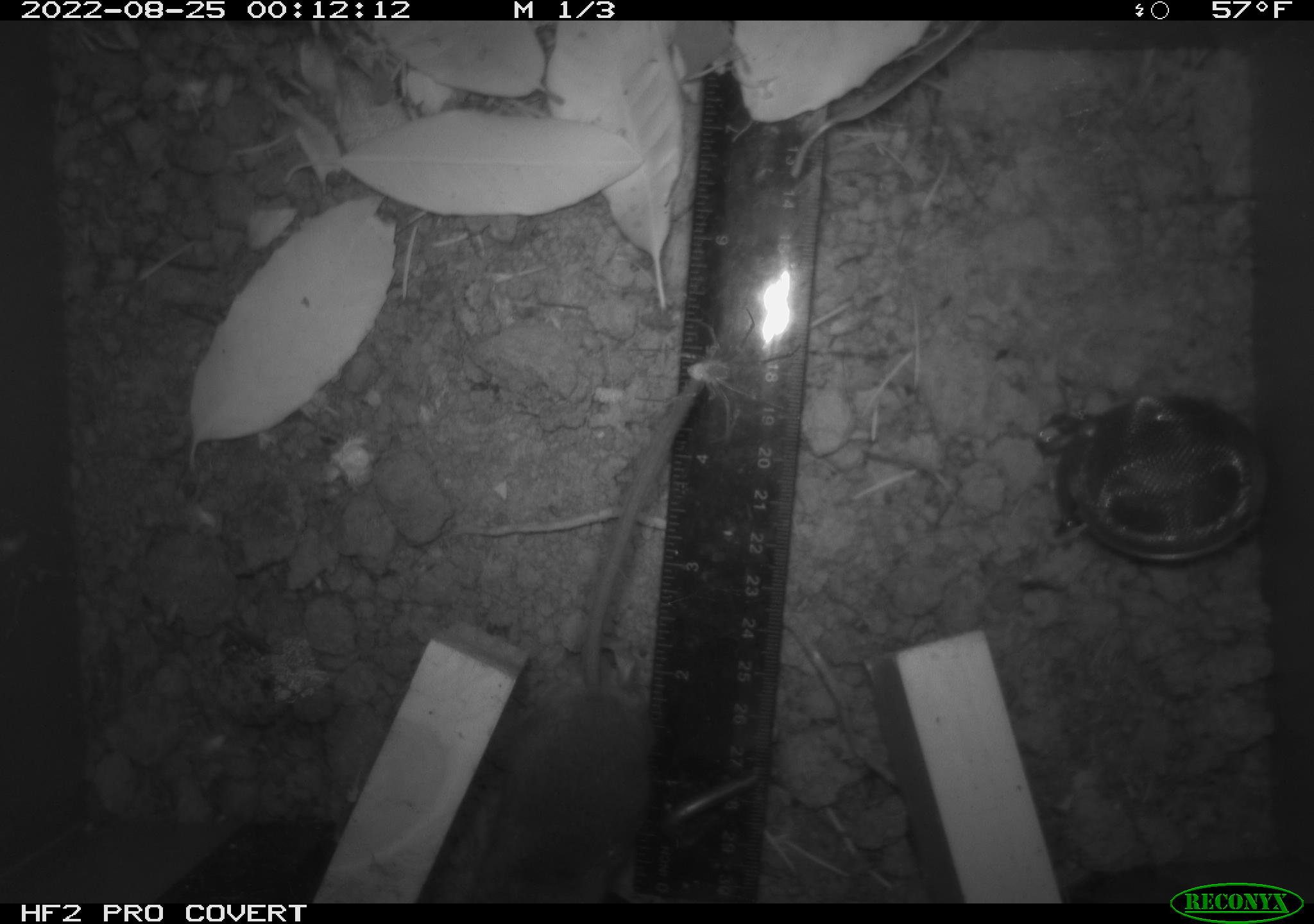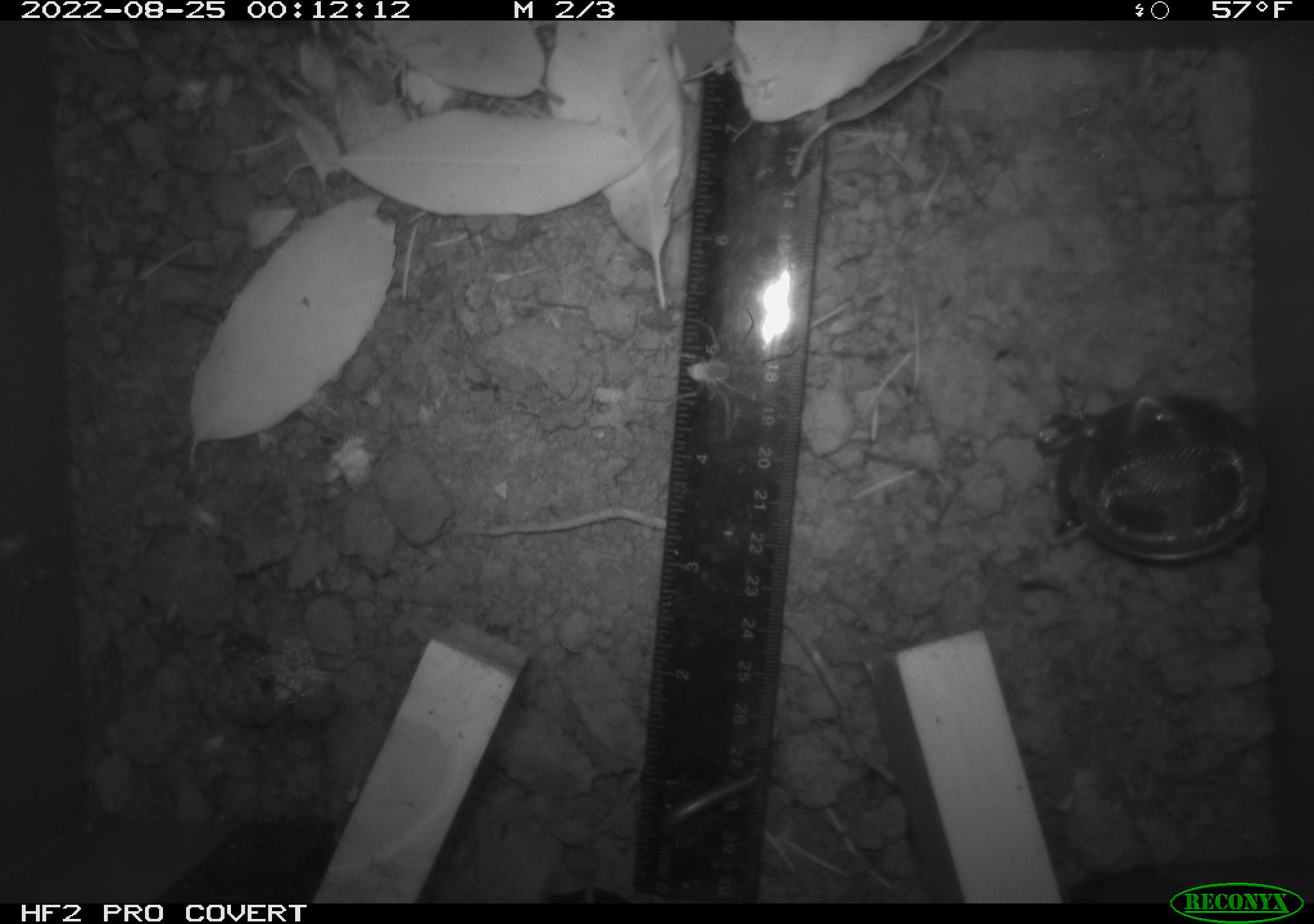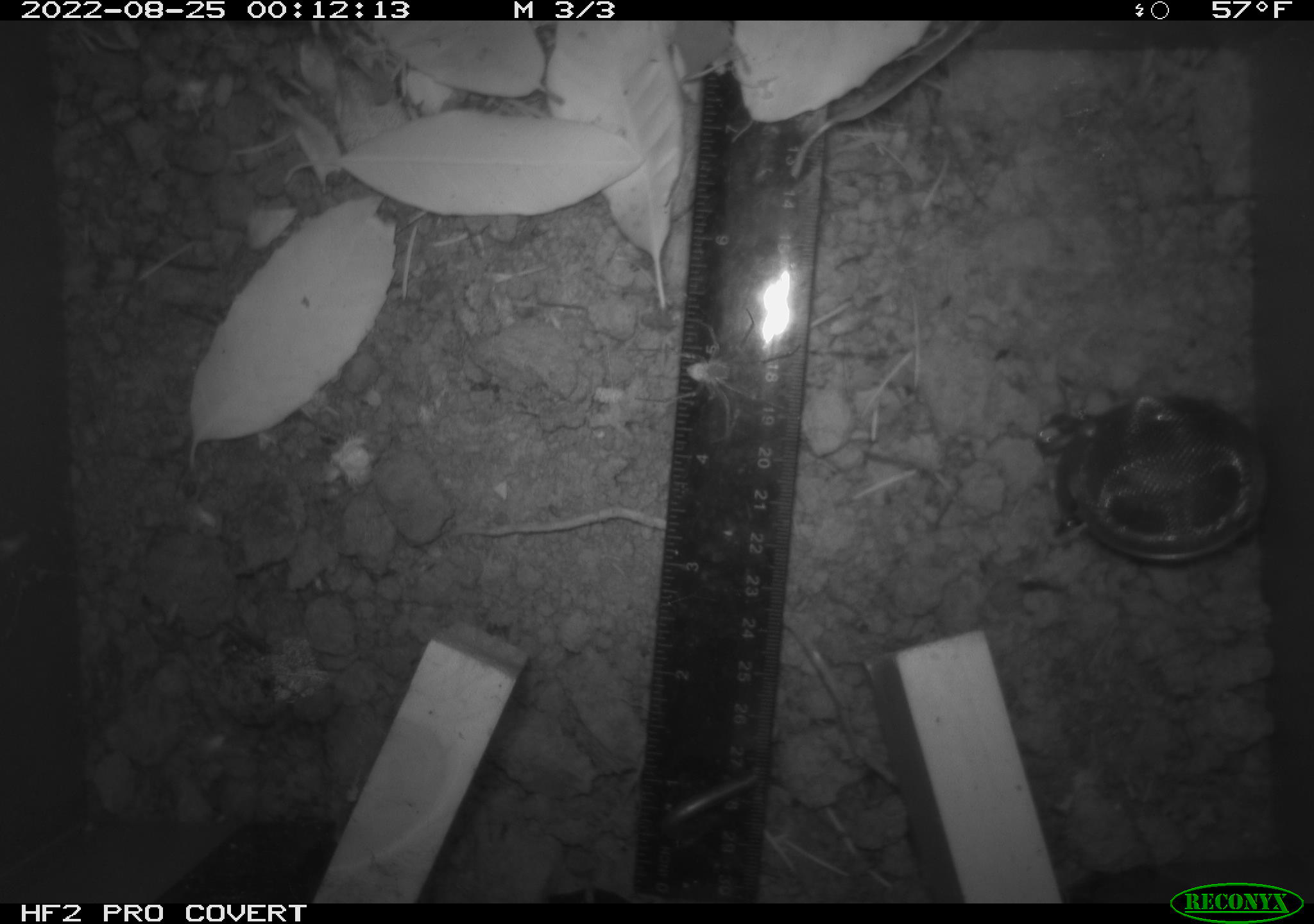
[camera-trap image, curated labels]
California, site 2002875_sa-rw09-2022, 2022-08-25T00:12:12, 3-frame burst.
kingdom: Animalia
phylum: Arthropoda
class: Arachnida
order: Araneae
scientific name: Araneae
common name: spider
Spider (Araneae).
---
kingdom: Animalia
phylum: Chordata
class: Mammalia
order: Rodentia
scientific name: Rodentia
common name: rodent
Rodent (Rodentia).